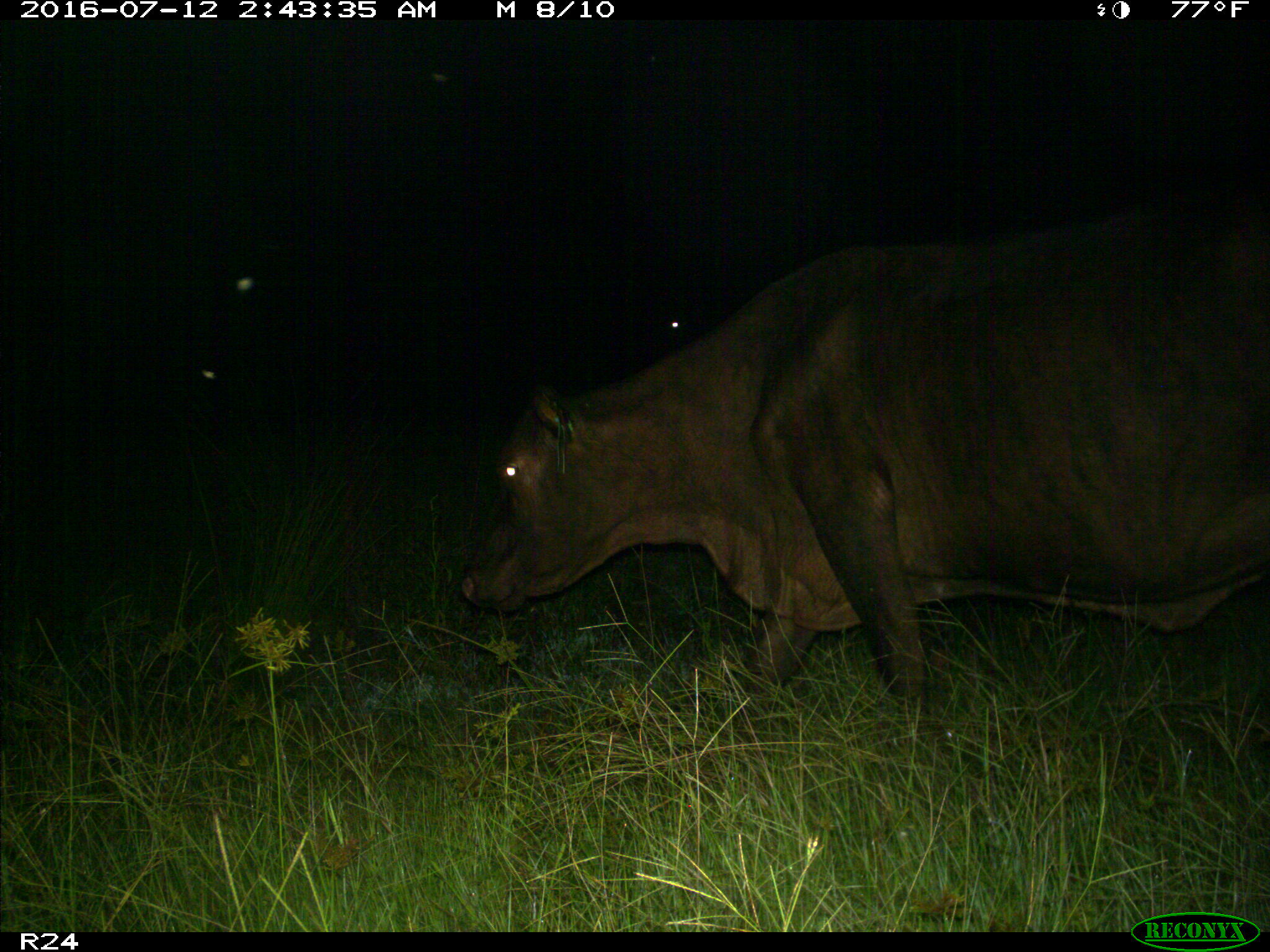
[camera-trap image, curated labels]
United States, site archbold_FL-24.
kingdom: Animalia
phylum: Chordata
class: Mammalia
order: Artiodactyla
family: Bovidae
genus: Bos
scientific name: Bos taurus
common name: domestic cow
Bos taurus (domestic cow).